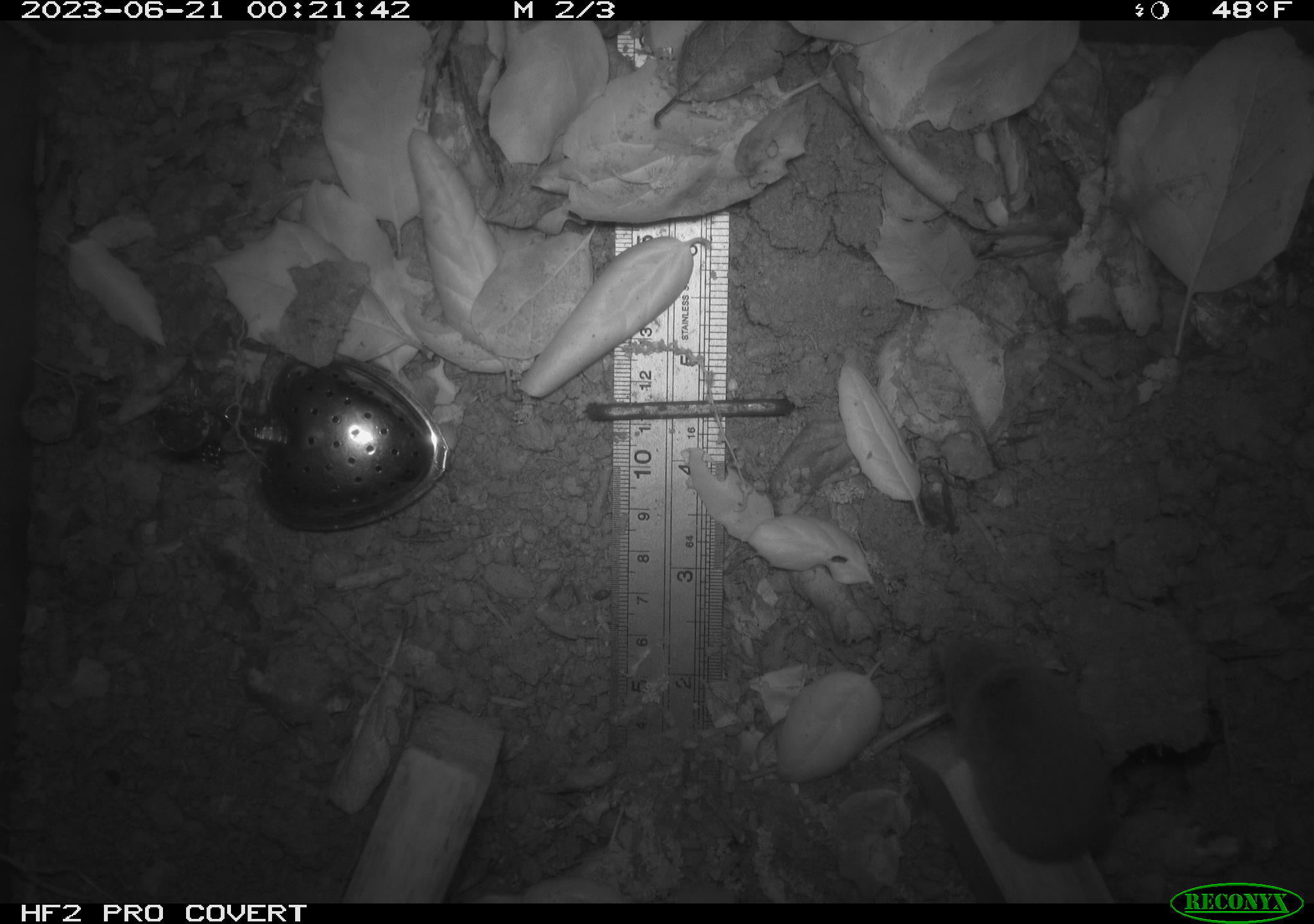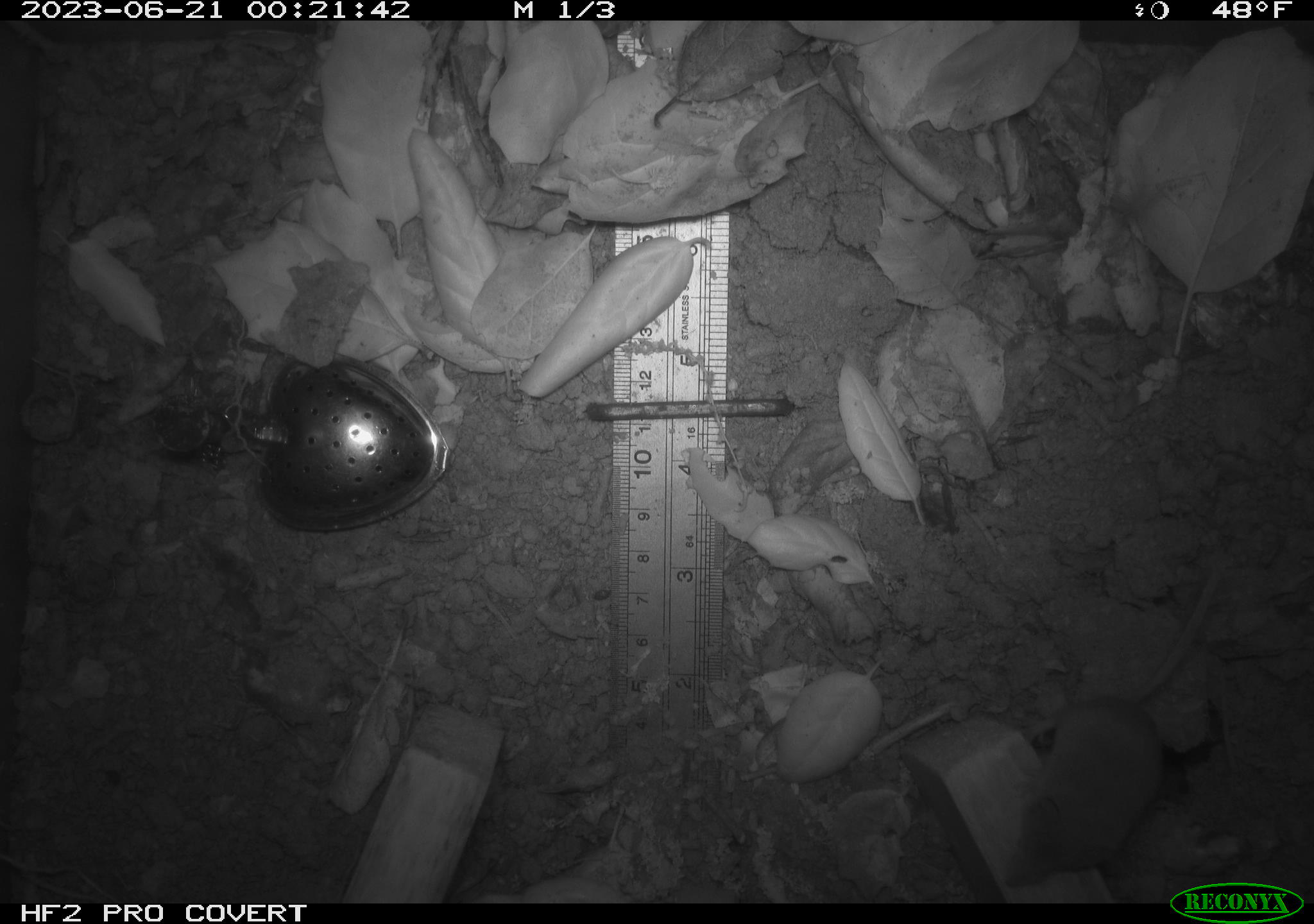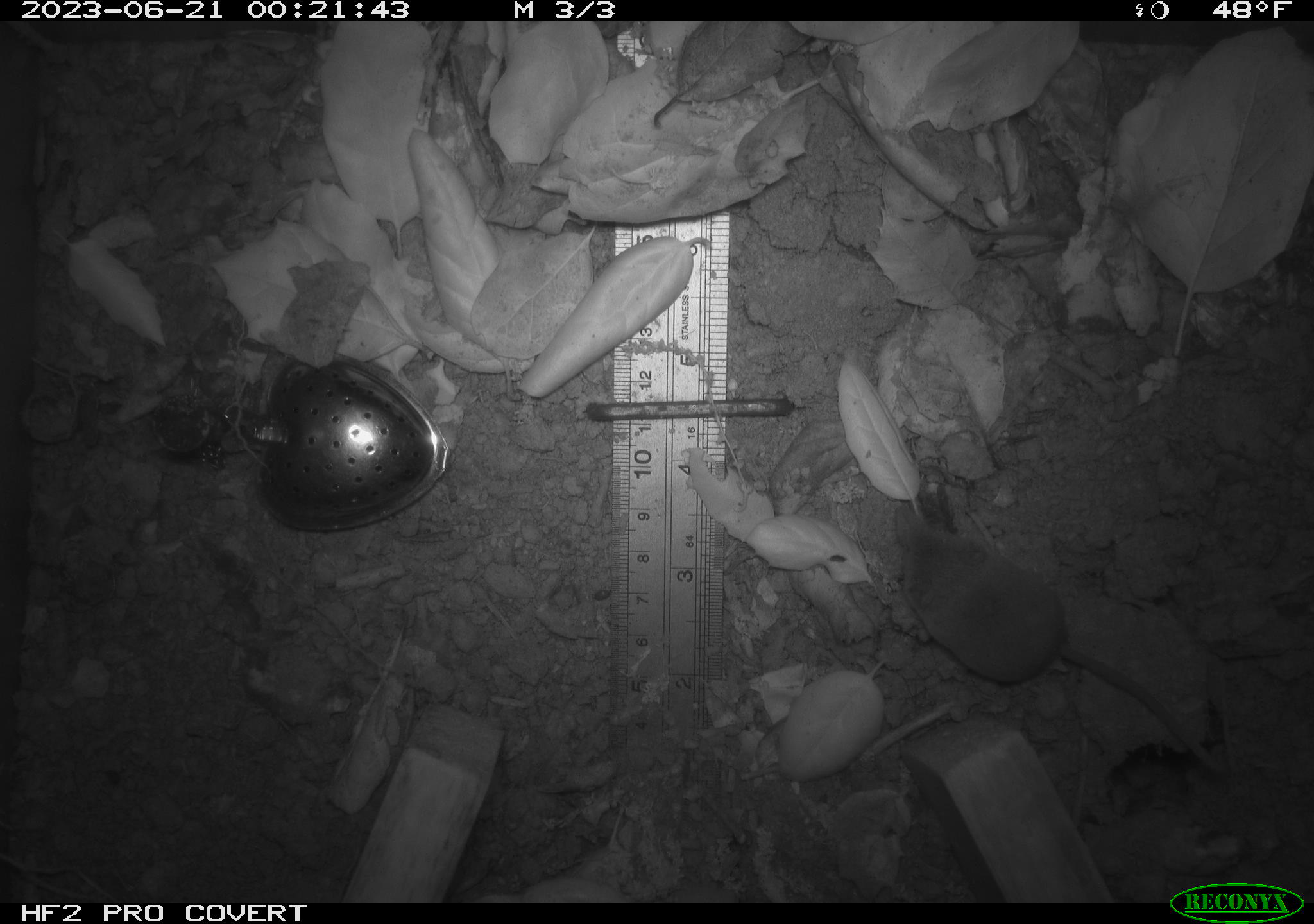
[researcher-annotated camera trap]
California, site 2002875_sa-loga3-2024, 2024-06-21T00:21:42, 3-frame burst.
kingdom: Animalia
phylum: Chordata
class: Mammalia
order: Eulipotyphla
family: Soricidae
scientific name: Soricidae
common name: shrews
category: soricidae family